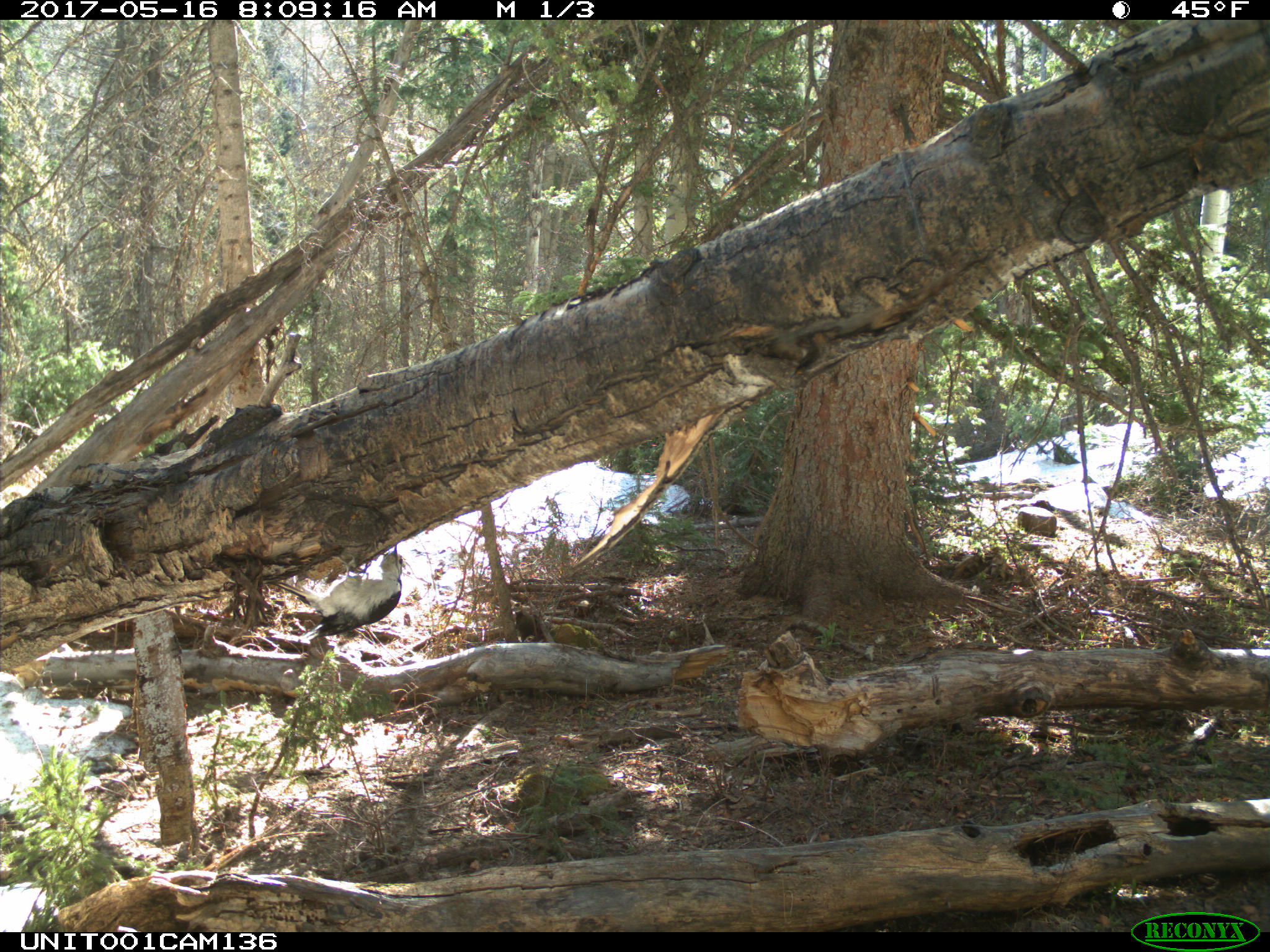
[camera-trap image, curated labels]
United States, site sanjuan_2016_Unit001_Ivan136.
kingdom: Animalia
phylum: Chordata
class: Aves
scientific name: Aves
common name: birds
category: unidentified bird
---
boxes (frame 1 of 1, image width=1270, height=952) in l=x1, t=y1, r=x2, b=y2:
animal: l=262, t=544, r=404, b=642